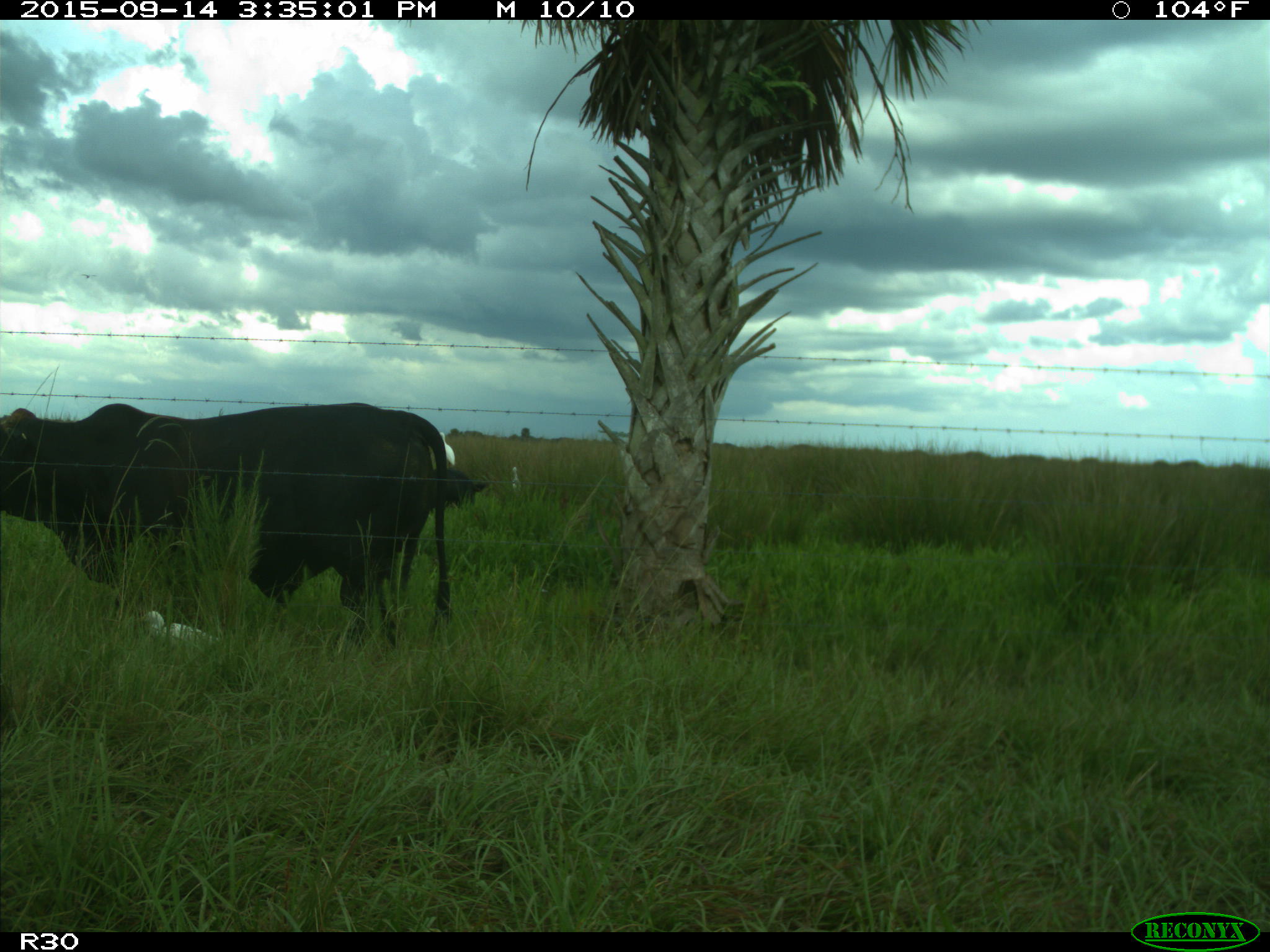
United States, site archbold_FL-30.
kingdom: Animalia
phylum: Chordata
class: Mammalia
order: Artiodactyla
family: Bovidae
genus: Bos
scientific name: Bos taurus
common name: domestic cow